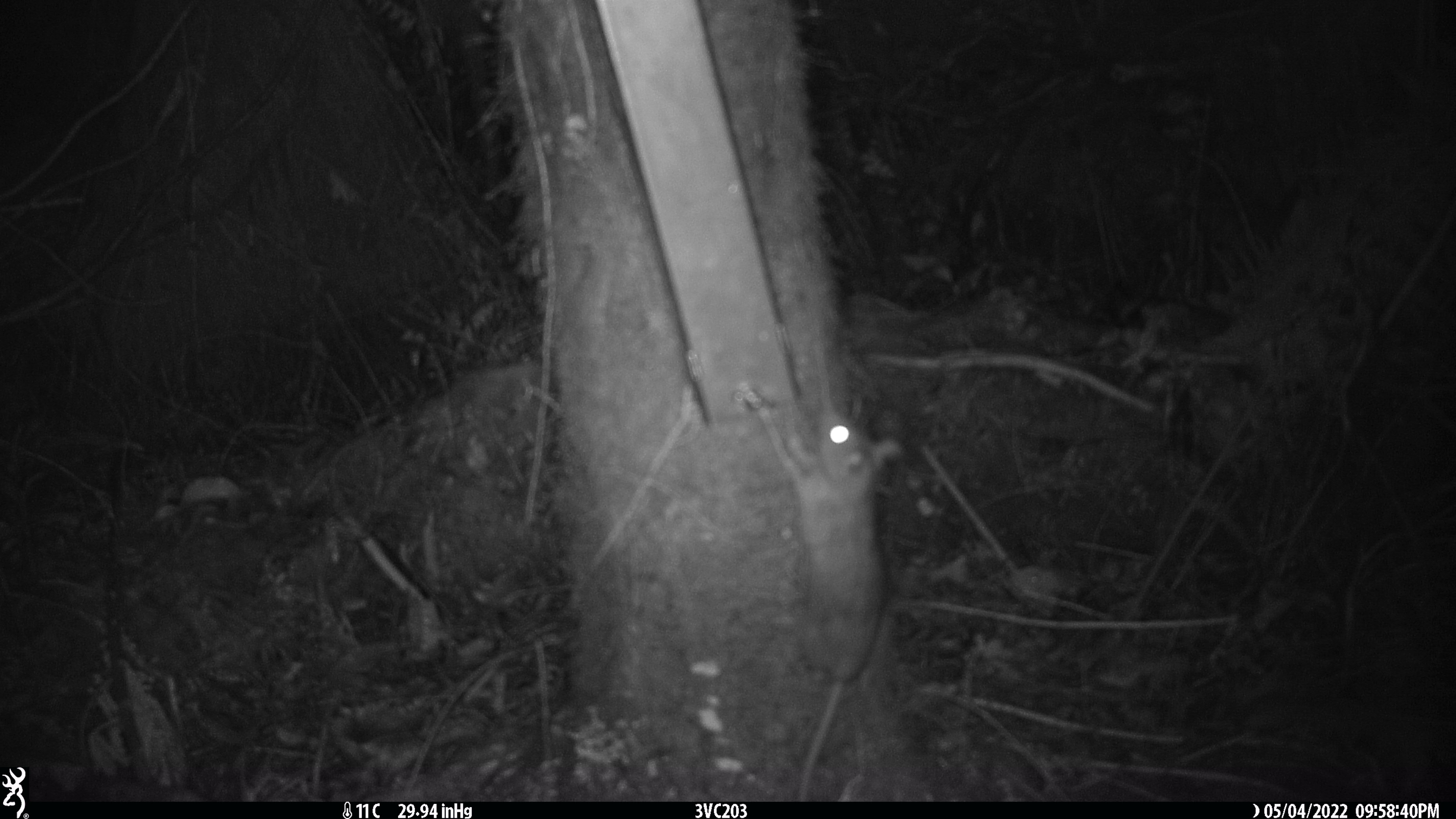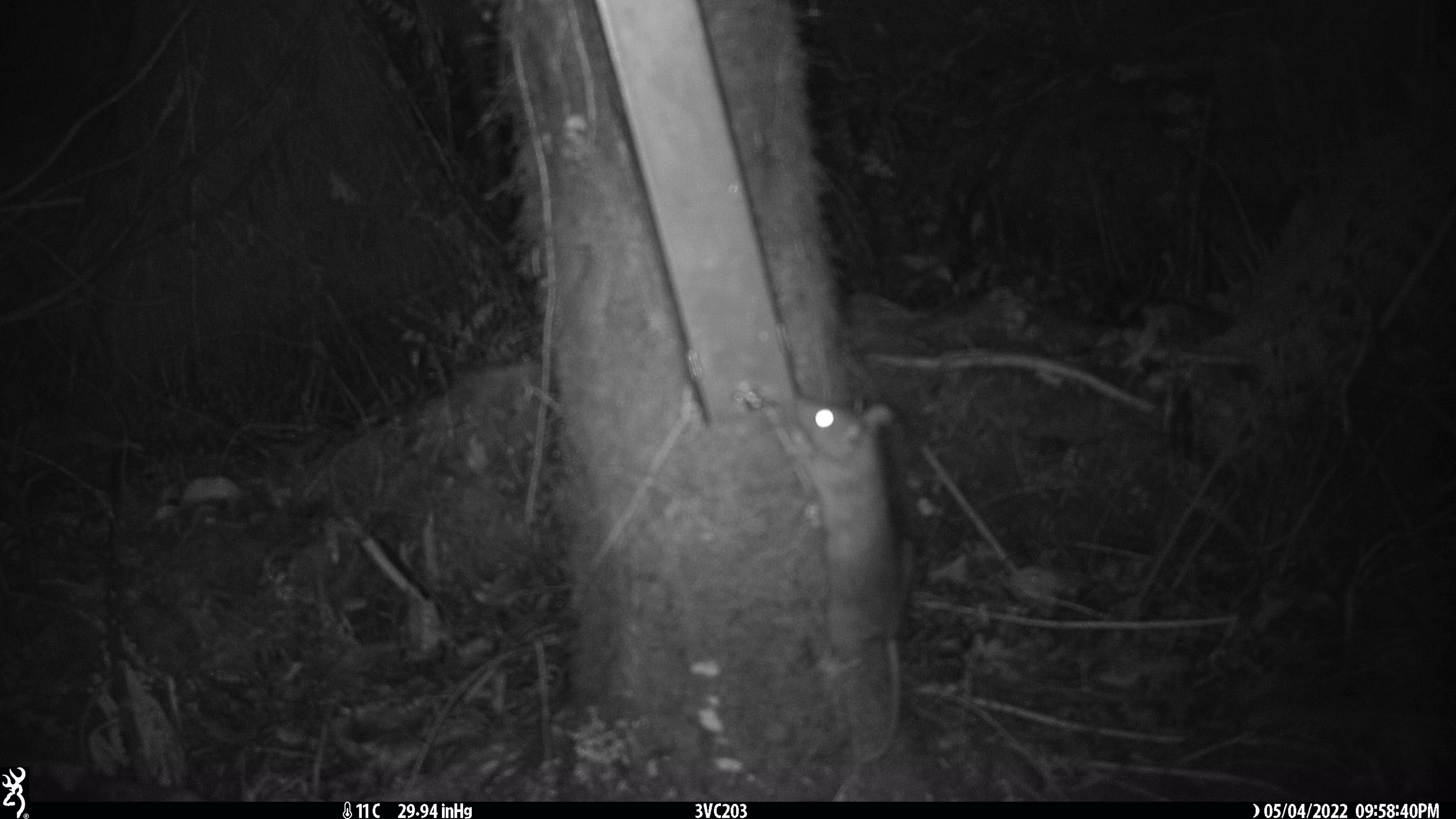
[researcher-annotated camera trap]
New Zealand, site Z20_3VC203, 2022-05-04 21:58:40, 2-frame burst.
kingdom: Animalia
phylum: Chordata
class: Mammalia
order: Rodentia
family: Muridae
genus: Rattus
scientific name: Rattus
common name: rat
Rat (Rattus).